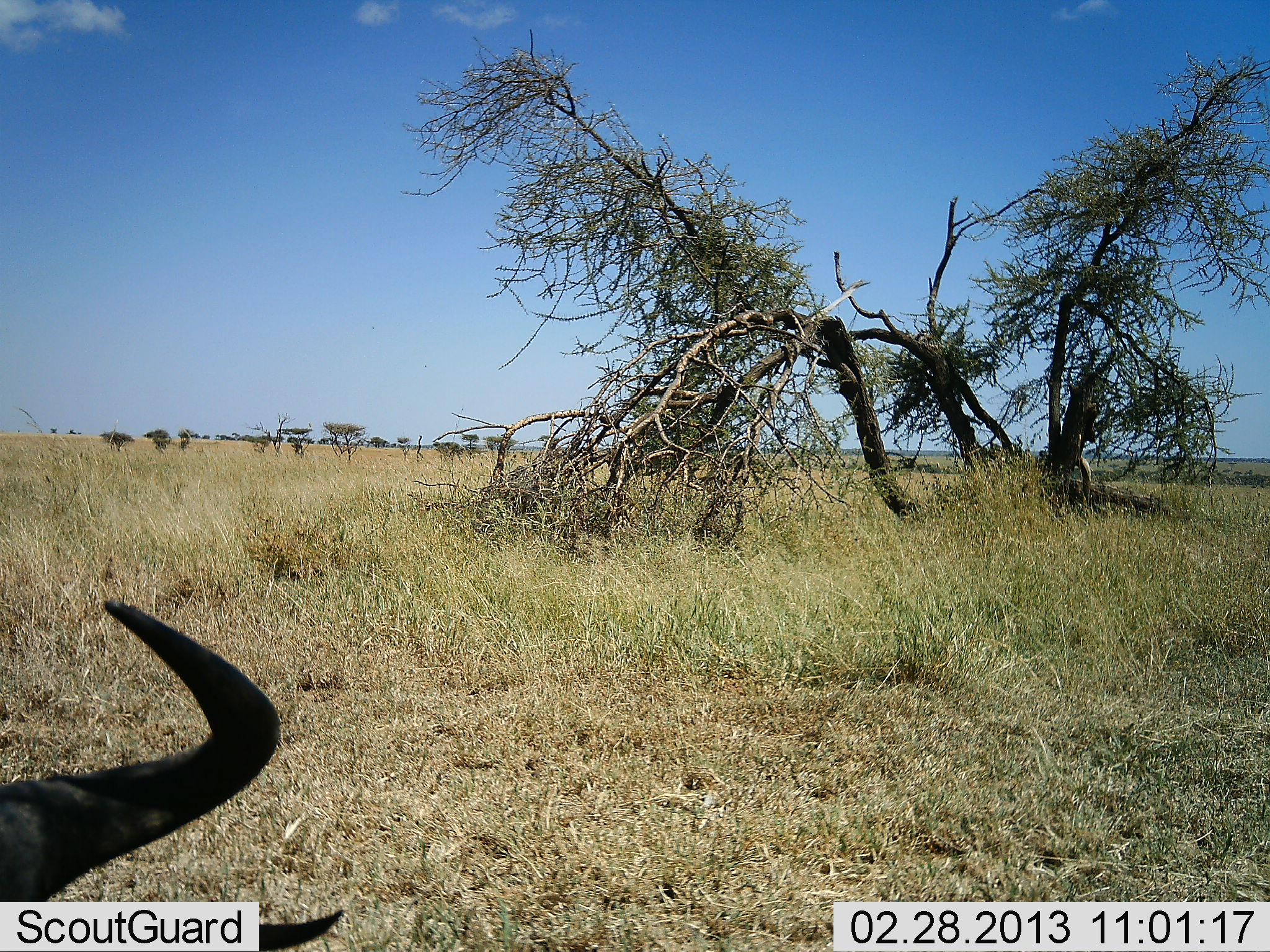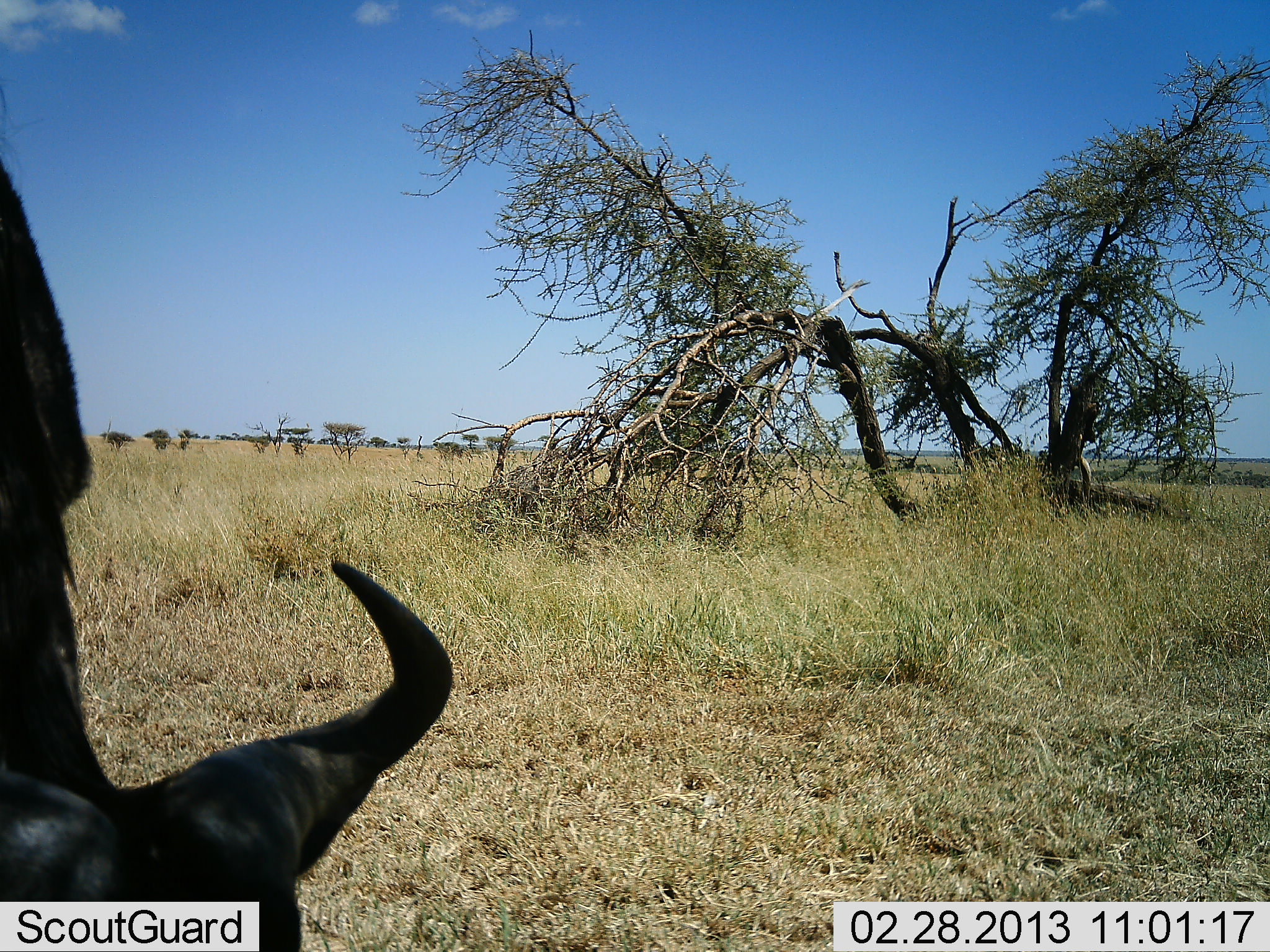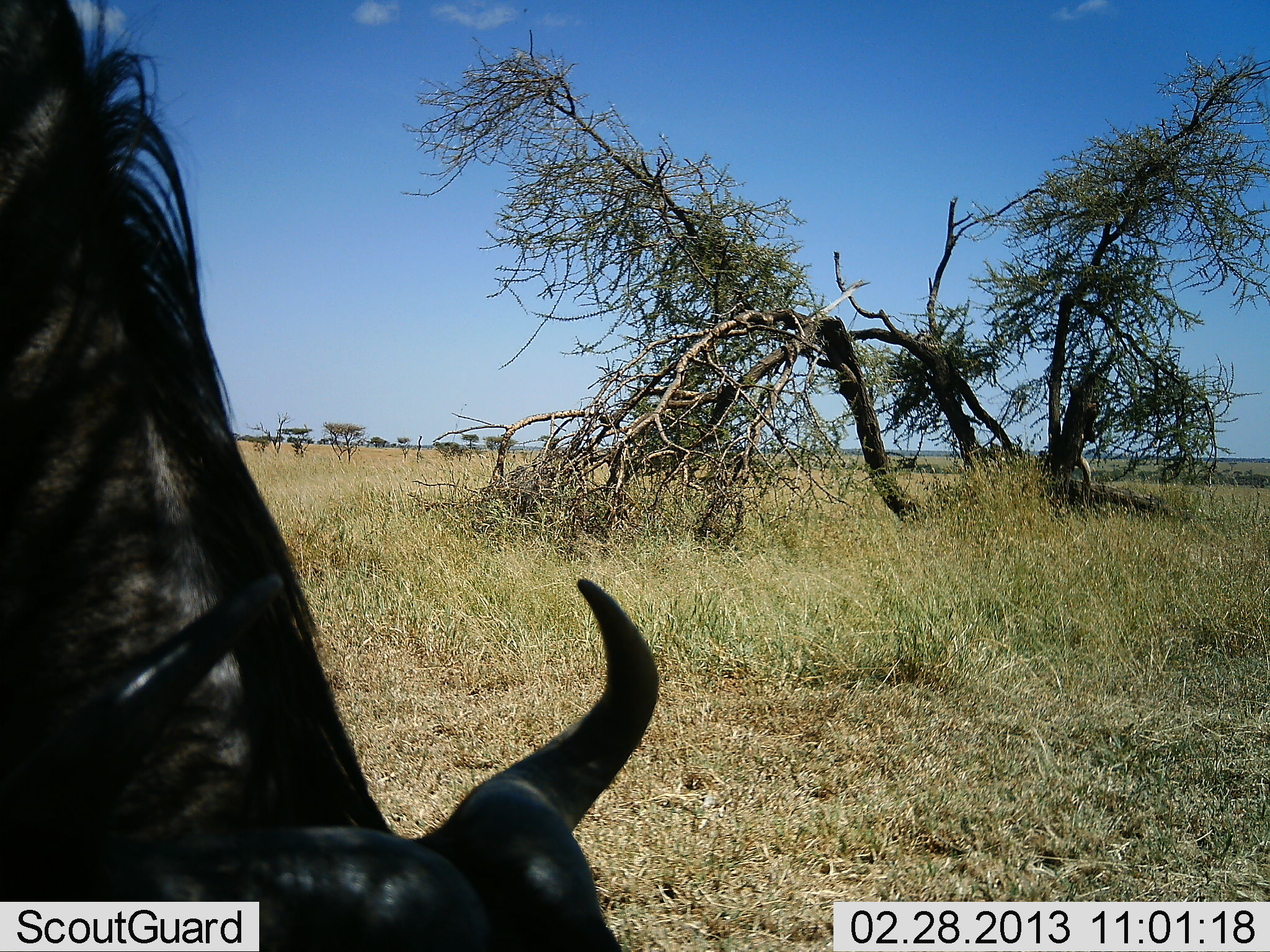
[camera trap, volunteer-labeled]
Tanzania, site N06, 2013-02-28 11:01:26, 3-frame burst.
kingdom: Animalia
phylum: Chordata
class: Mammalia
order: Artiodactyla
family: Bovidae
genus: Connochaetes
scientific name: Connochaetes taurinus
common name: blue wildebeest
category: wildebeest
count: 1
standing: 59%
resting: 29%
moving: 0%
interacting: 0%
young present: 0%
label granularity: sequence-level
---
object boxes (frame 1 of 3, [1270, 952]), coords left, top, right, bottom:
animal: 0, 596, 283, 901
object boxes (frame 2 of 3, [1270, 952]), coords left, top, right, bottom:
animal: 1, 155, 455, 952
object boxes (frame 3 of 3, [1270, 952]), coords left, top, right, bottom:
animal: 1, 1, 665, 952